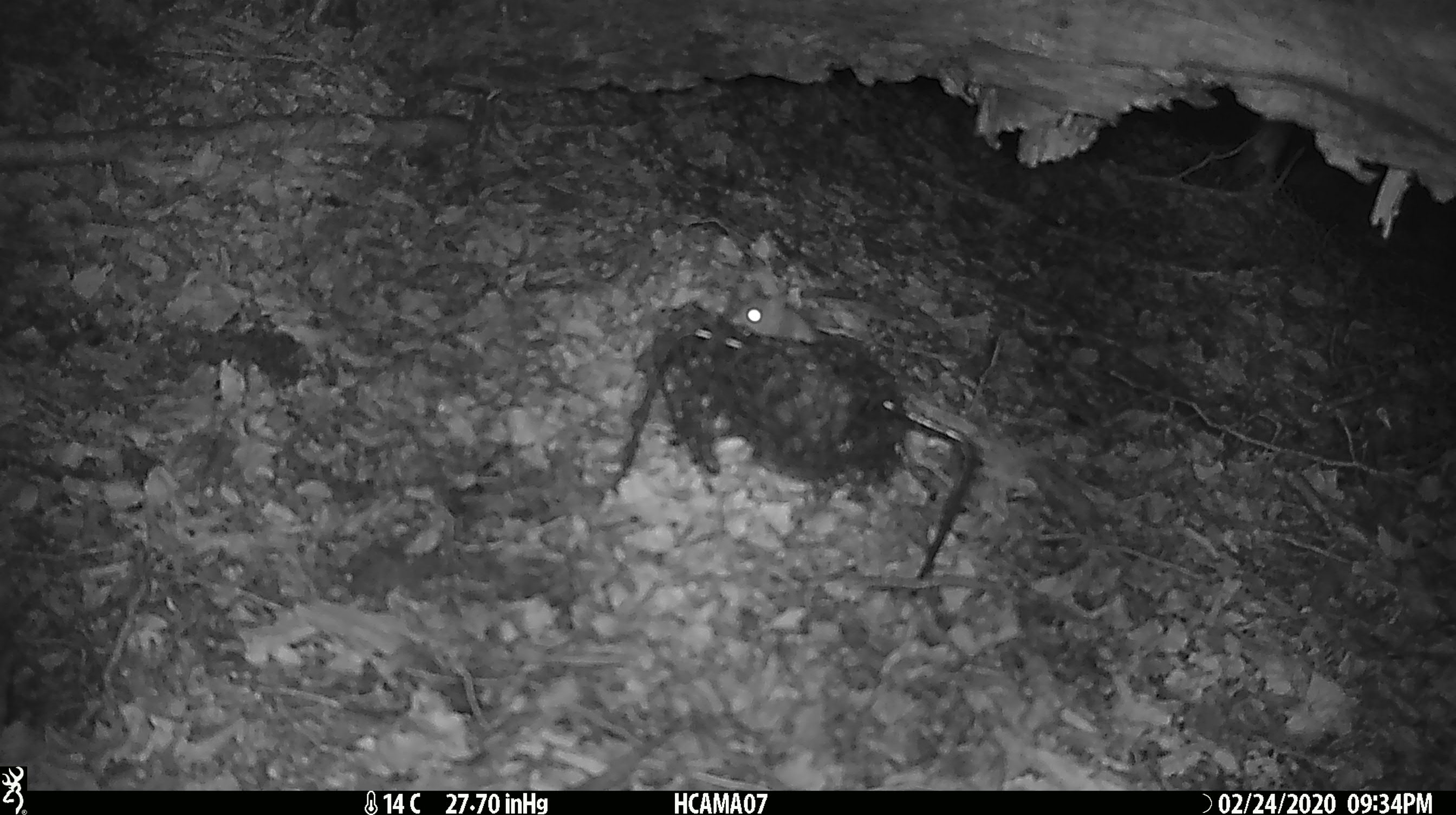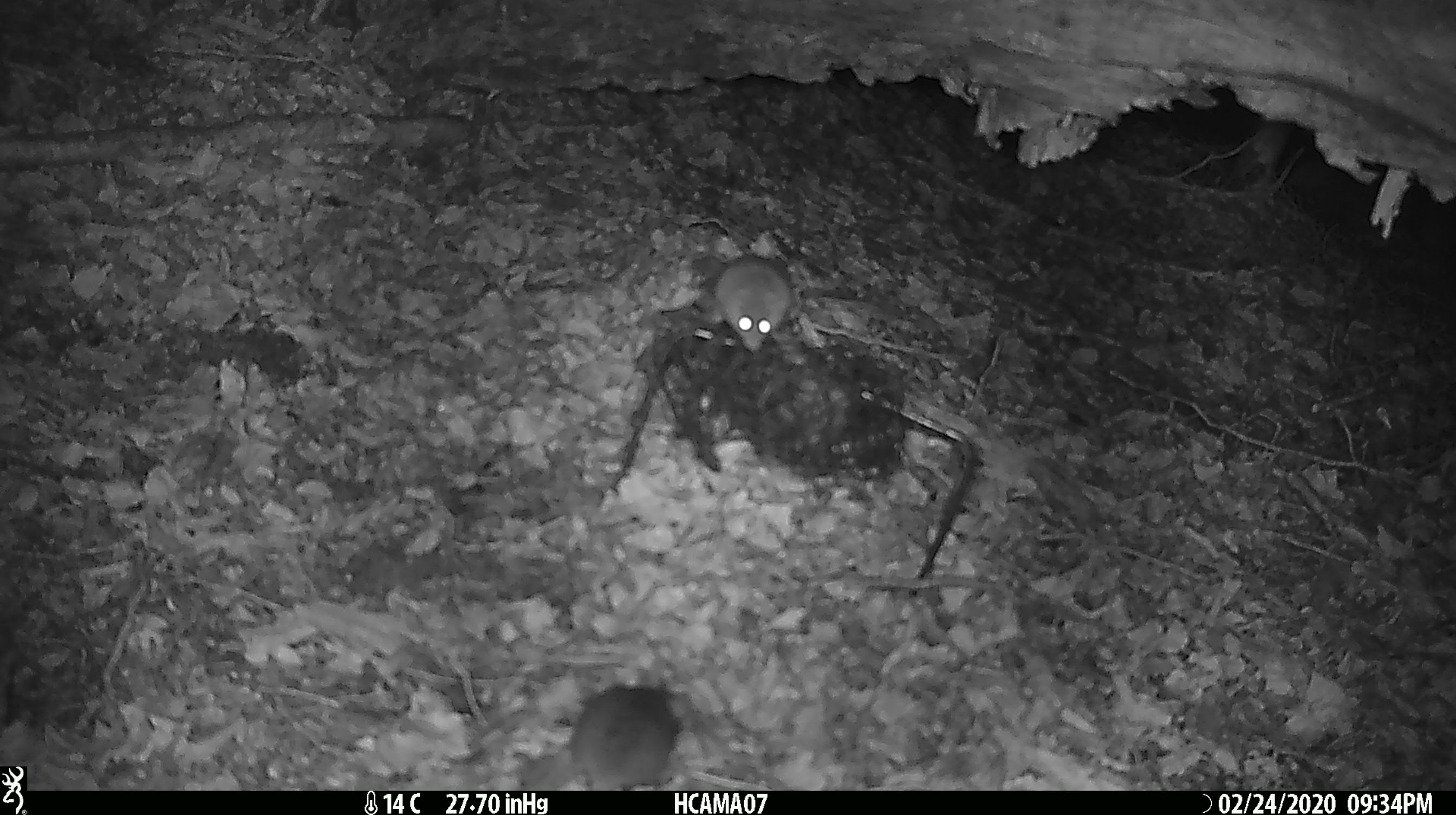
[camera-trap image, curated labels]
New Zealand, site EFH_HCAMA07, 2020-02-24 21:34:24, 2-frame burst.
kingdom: Animalia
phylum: Chordata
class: Mammalia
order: Rodentia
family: Muridae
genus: Mus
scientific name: Mus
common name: mouse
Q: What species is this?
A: Mouse (Mus).